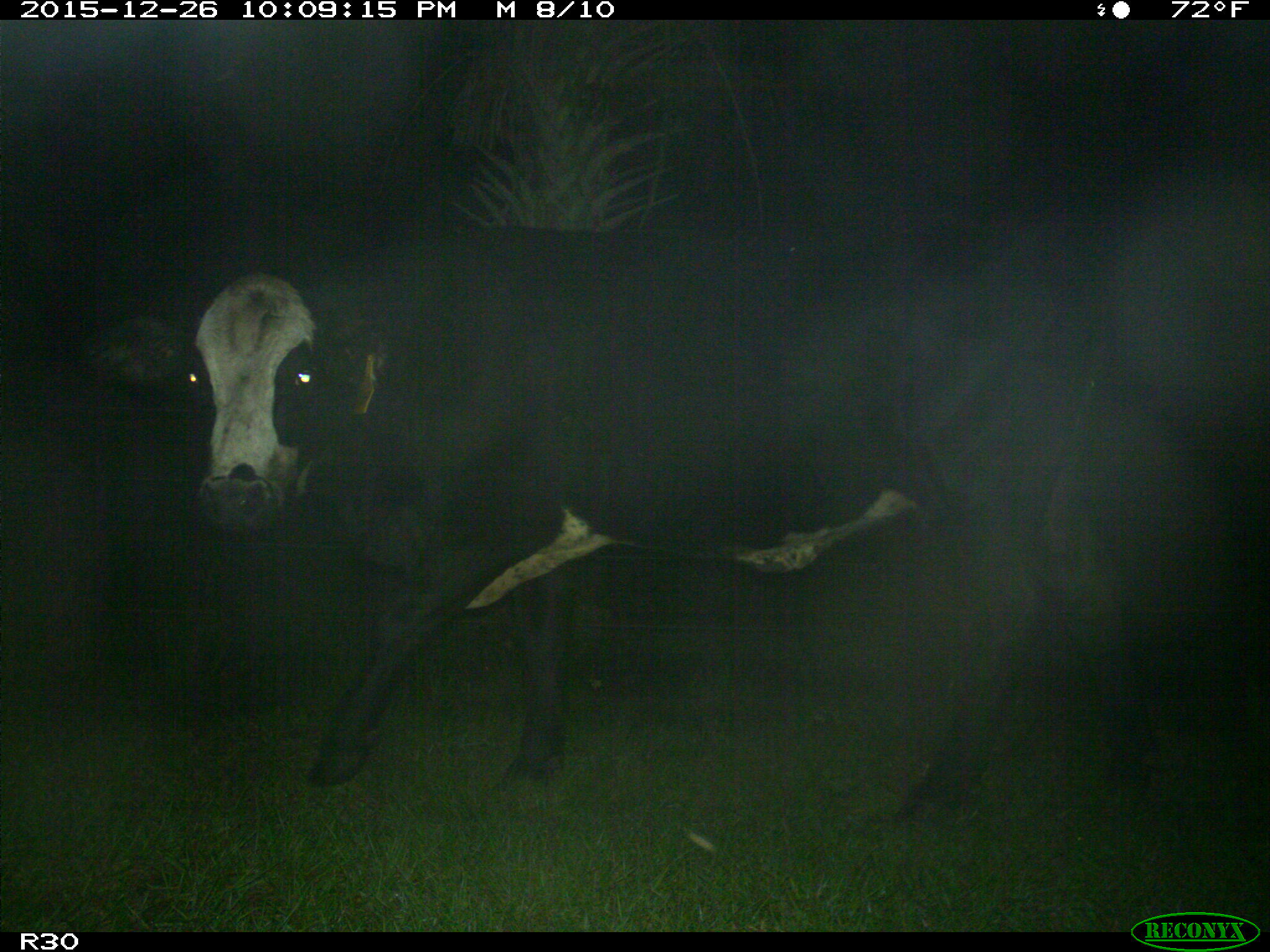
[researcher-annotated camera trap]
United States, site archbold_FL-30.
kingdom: Animalia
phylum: Chordata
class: Mammalia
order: Artiodactyla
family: Bovidae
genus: Bos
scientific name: Bos taurus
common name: domestic cow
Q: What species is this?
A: Bos taurus (domestic cow).